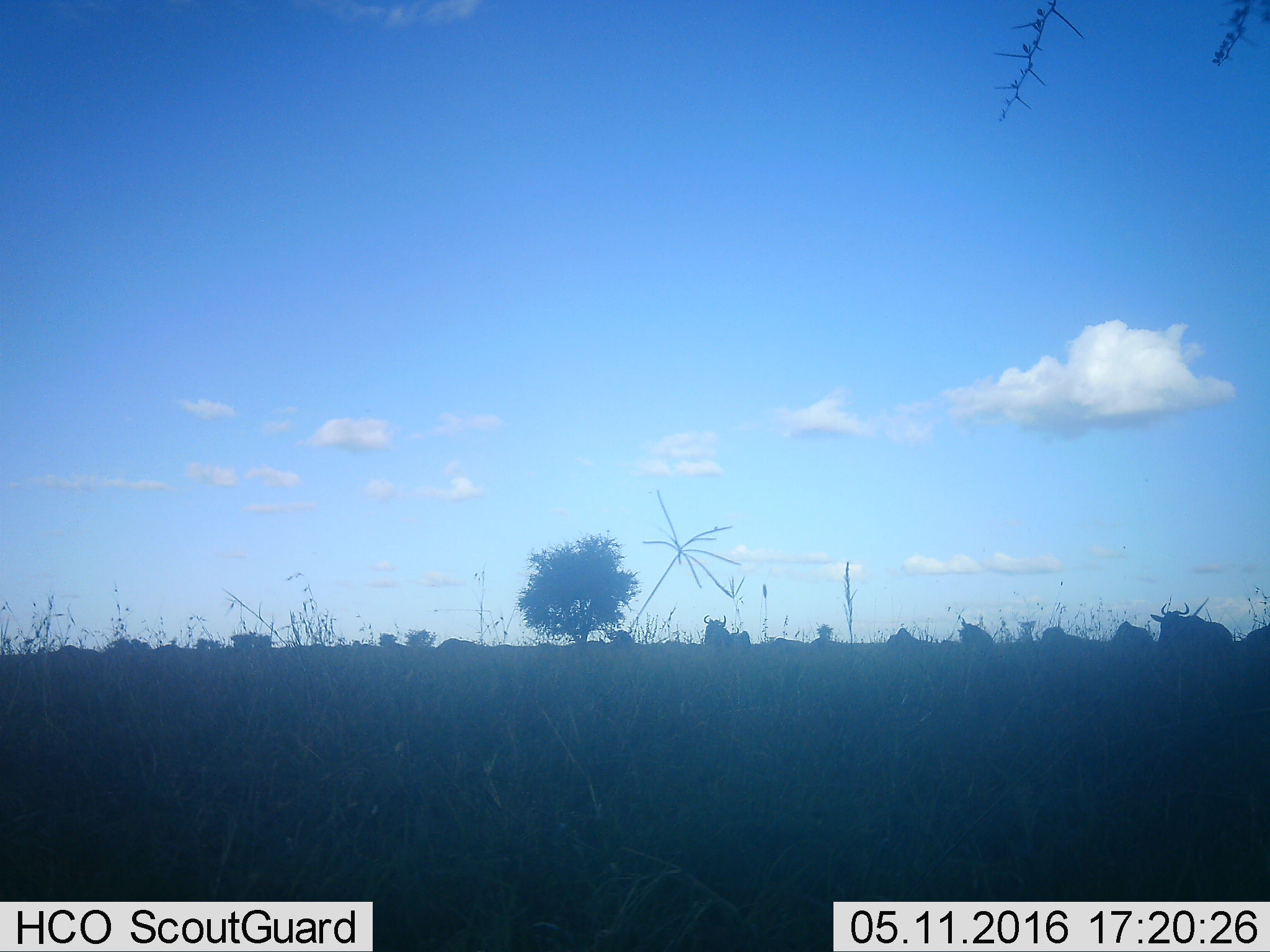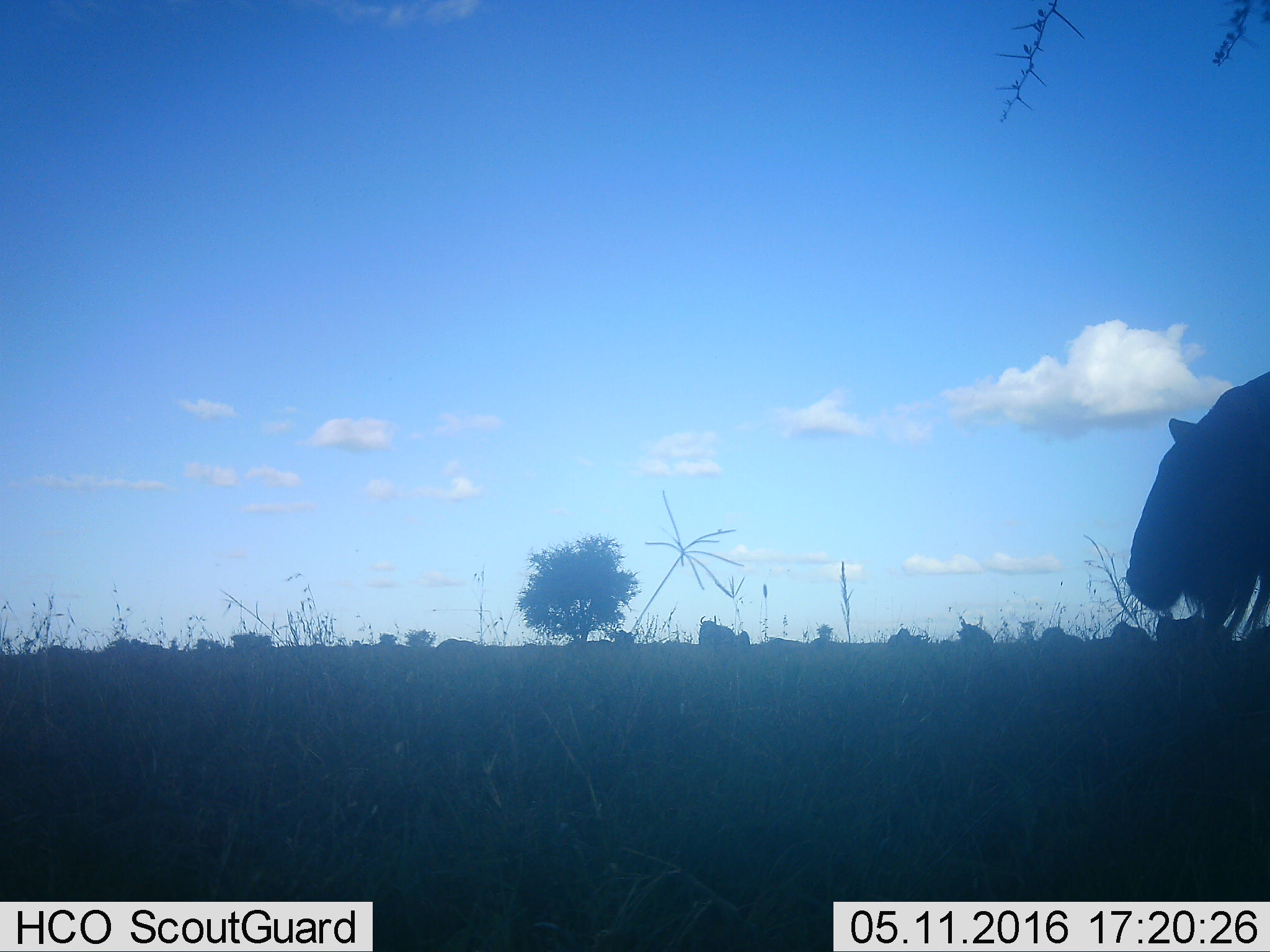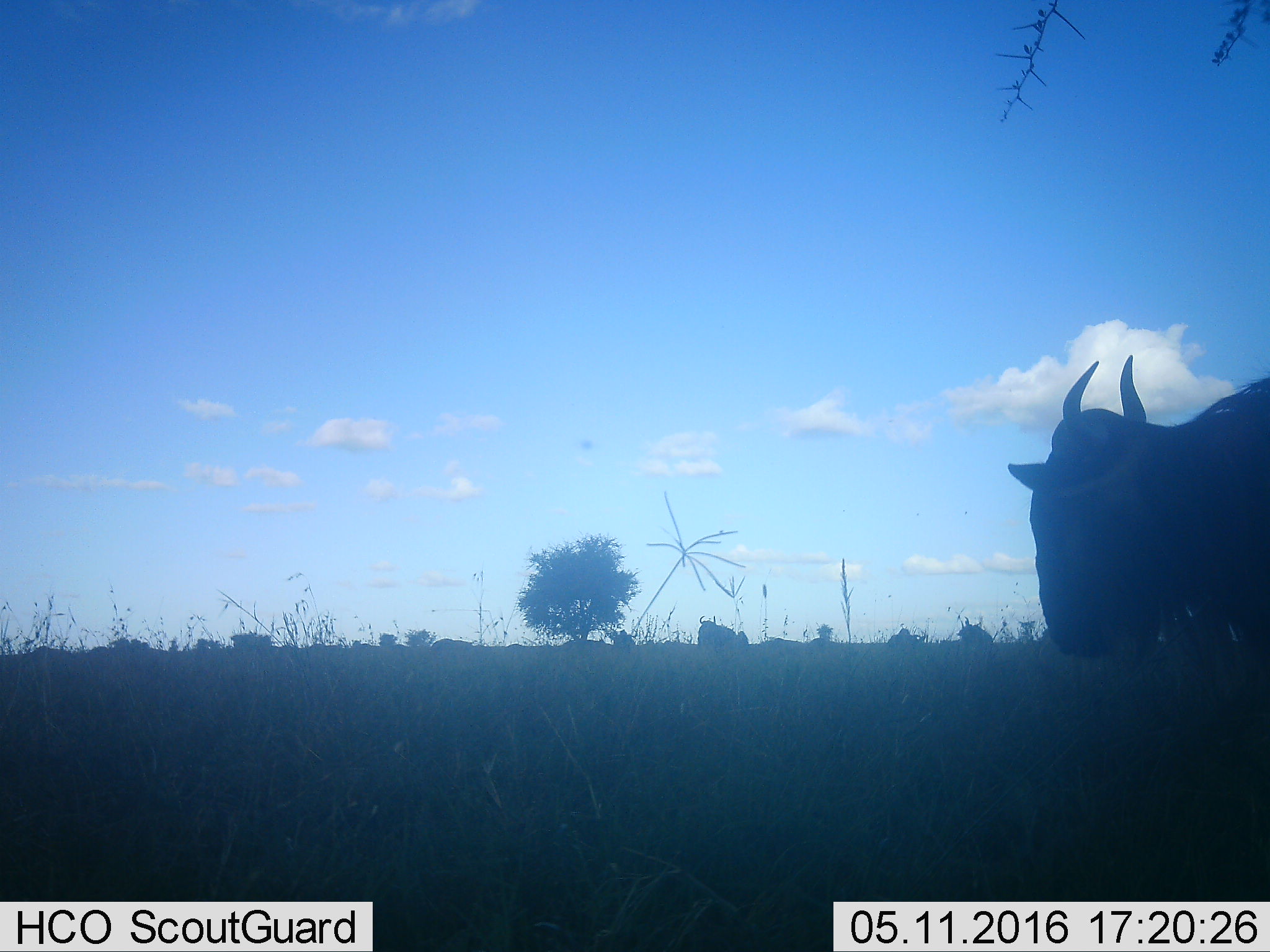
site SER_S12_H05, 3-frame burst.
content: unidentified animal